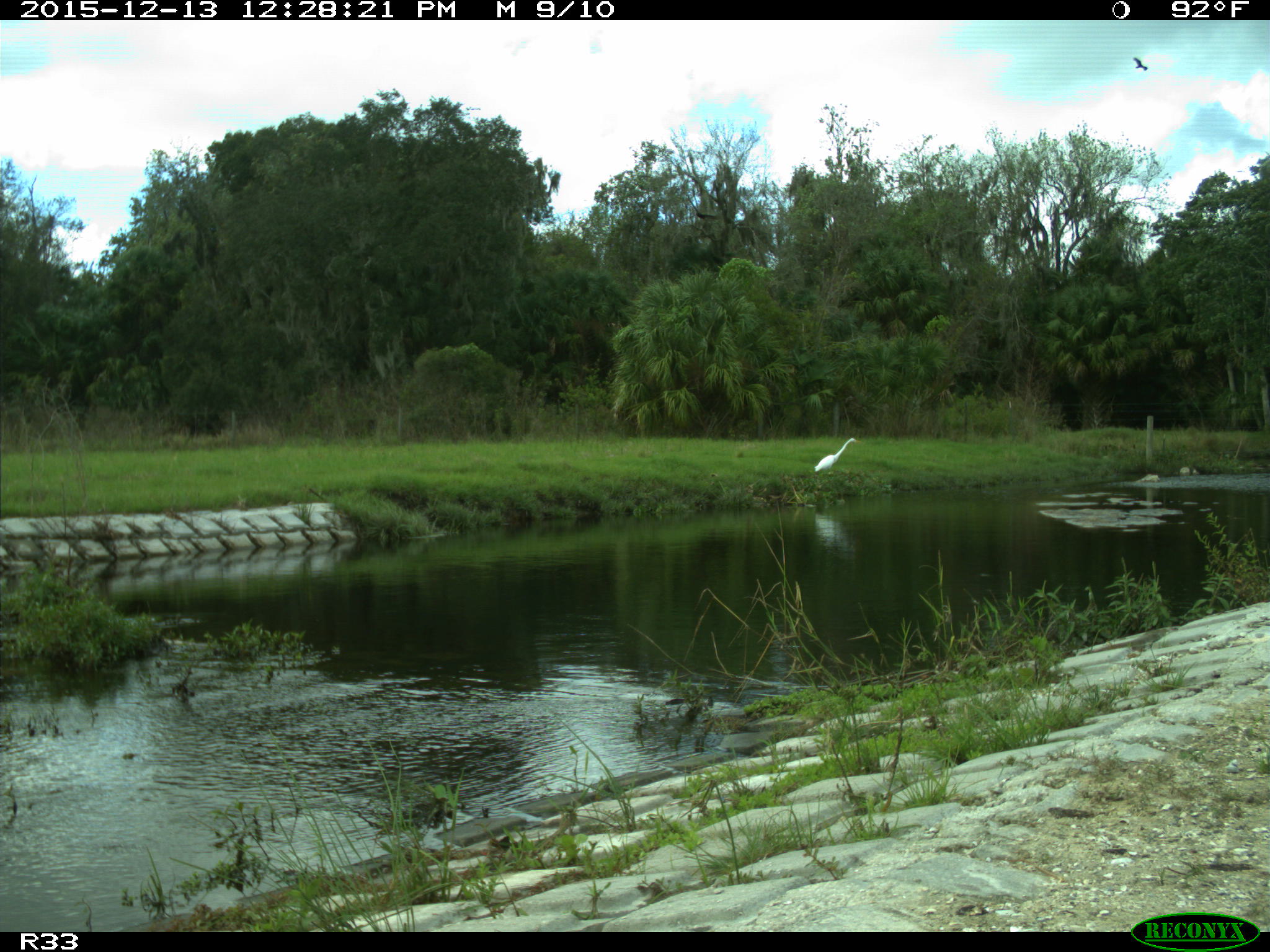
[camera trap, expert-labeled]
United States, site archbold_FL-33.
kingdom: Animalia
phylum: Chordata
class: Aves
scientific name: Aves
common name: birds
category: unidentified bird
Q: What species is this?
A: Unidentified bird (birds) (Aves).